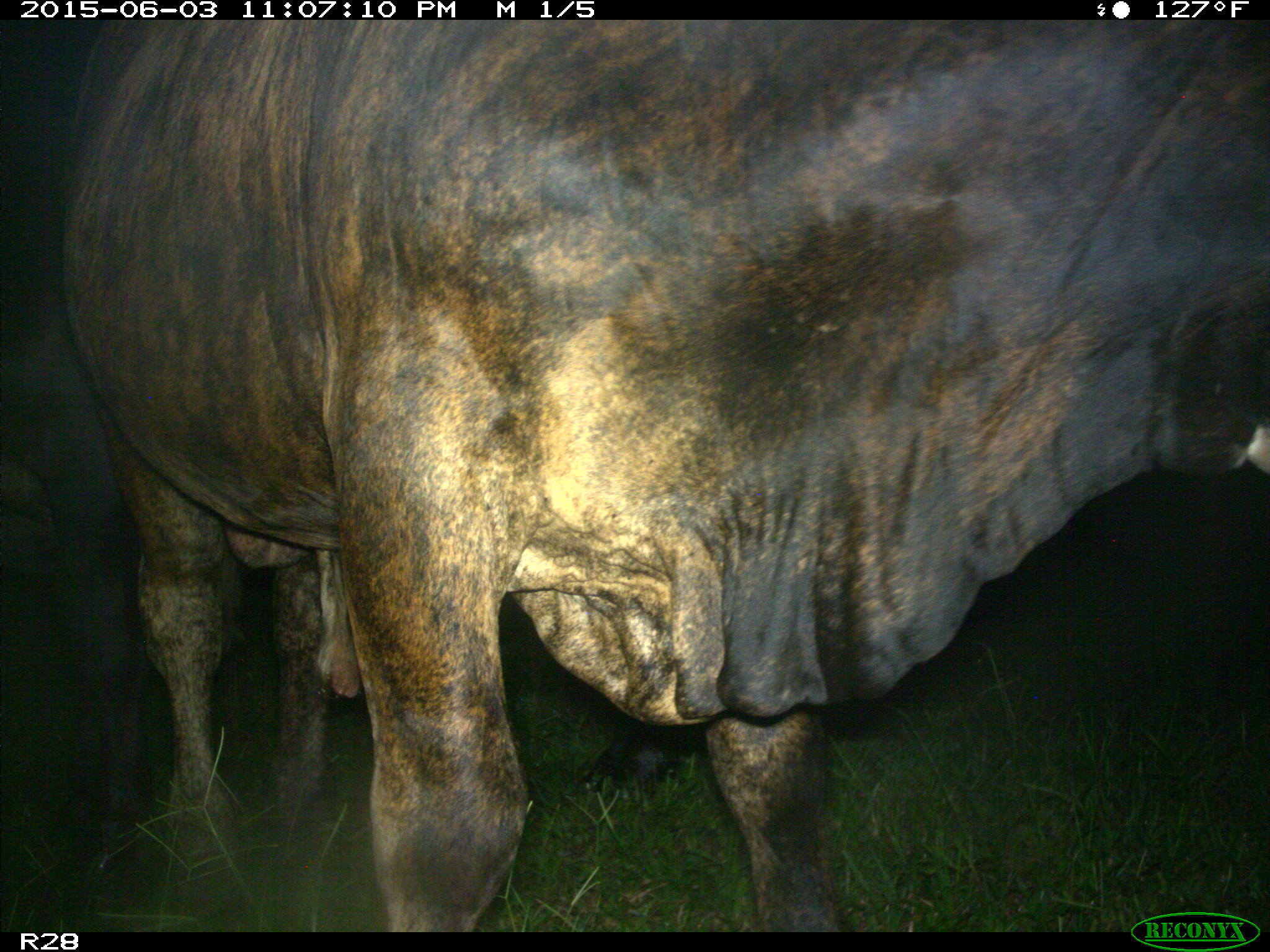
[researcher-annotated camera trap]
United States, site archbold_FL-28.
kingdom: Animalia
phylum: Chordata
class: Mammalia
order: Artiodactyla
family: Bovidae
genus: Bos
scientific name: Bos taurus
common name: domestic cow